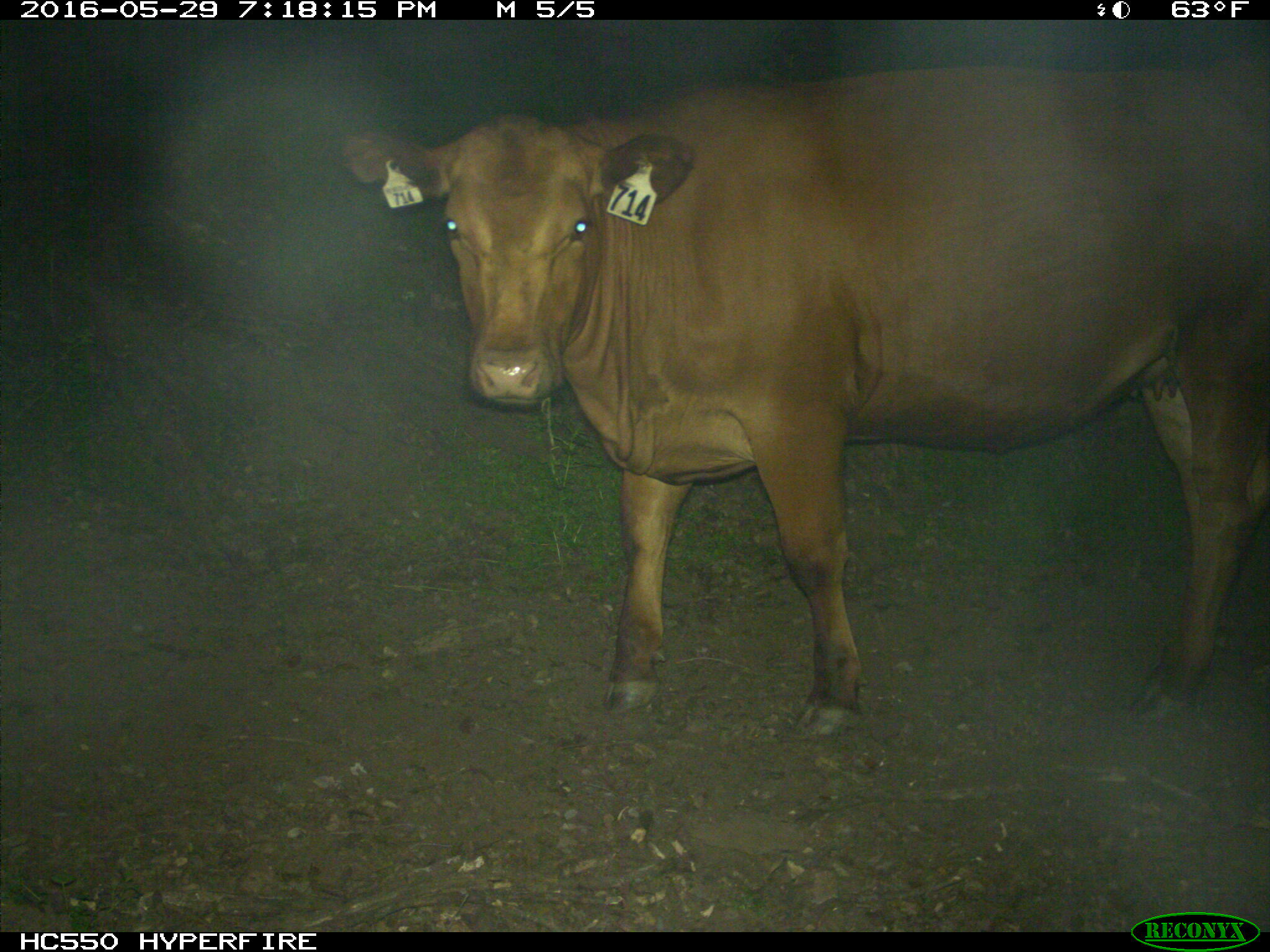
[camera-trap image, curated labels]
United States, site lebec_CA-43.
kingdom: Animalia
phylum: Chordata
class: Mammalia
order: Artiodactyla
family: Bovidae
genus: Bos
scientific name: Bos taurus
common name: domestic cow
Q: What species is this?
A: Bos taurus (domestic cow).